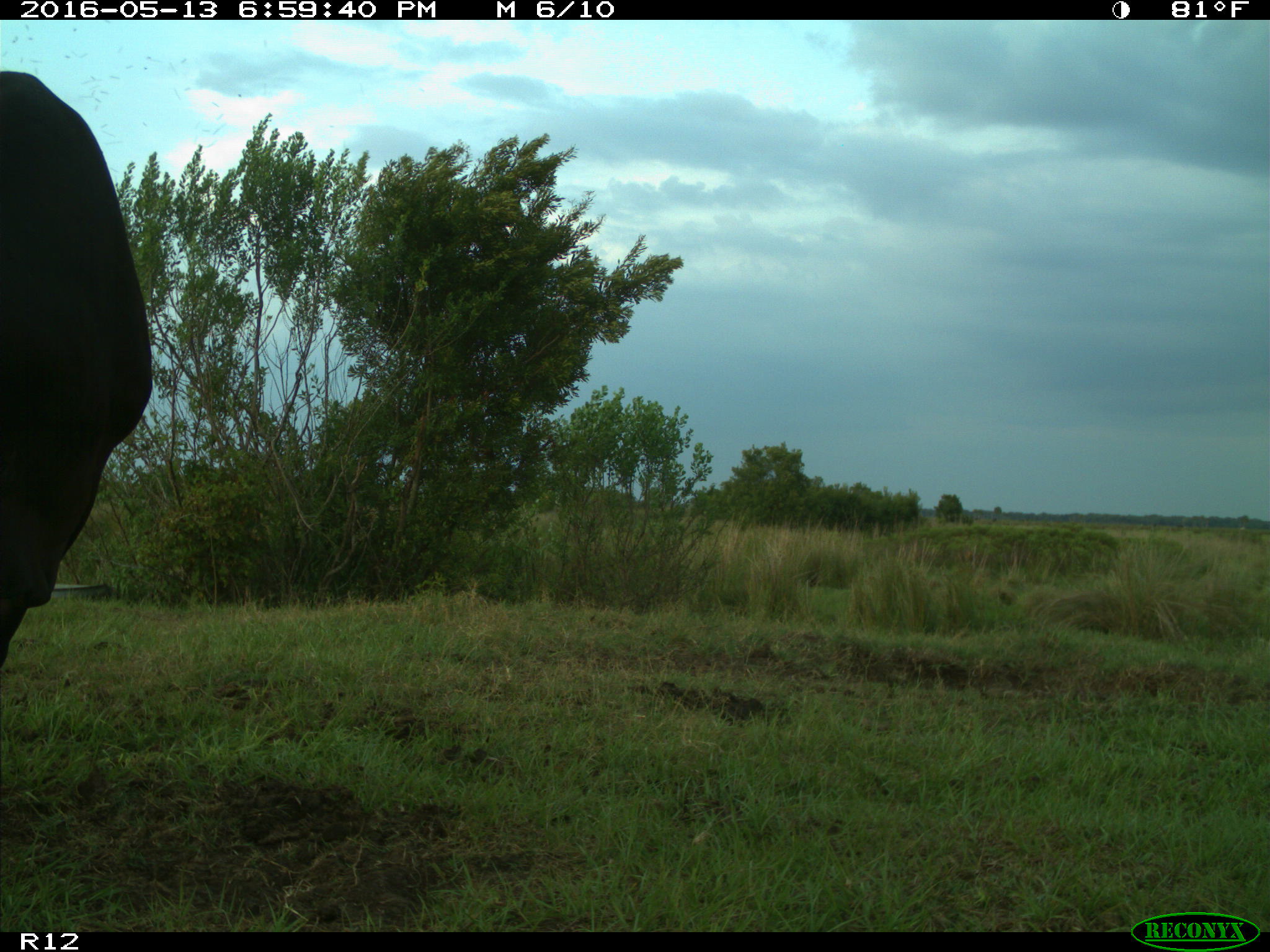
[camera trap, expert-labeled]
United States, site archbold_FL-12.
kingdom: Animalia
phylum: Chordata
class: Mammalia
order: Artiodactyla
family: Bovidae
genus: Bos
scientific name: Bos taurus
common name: domestic cow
Bos taurus (domestic cow).